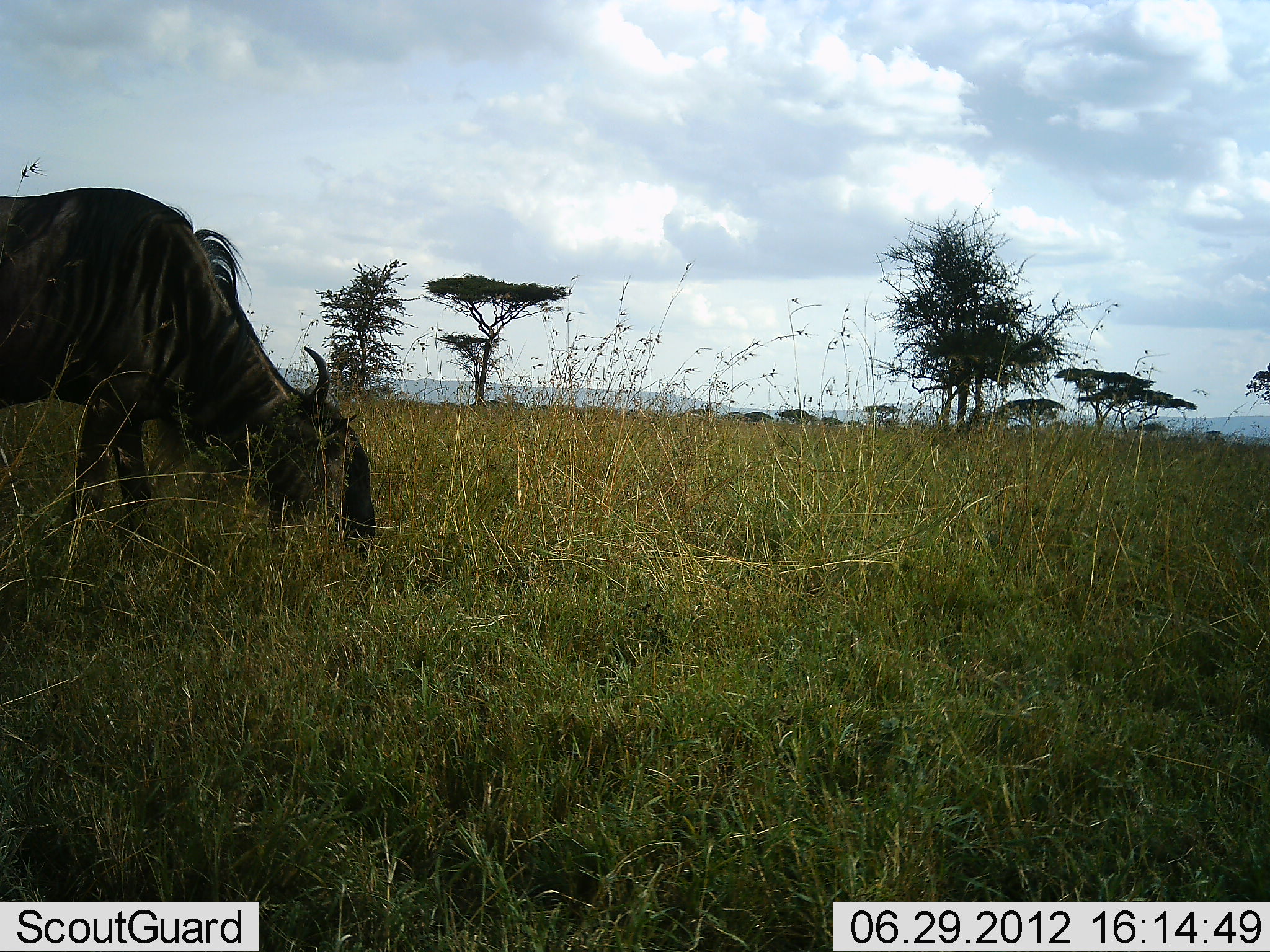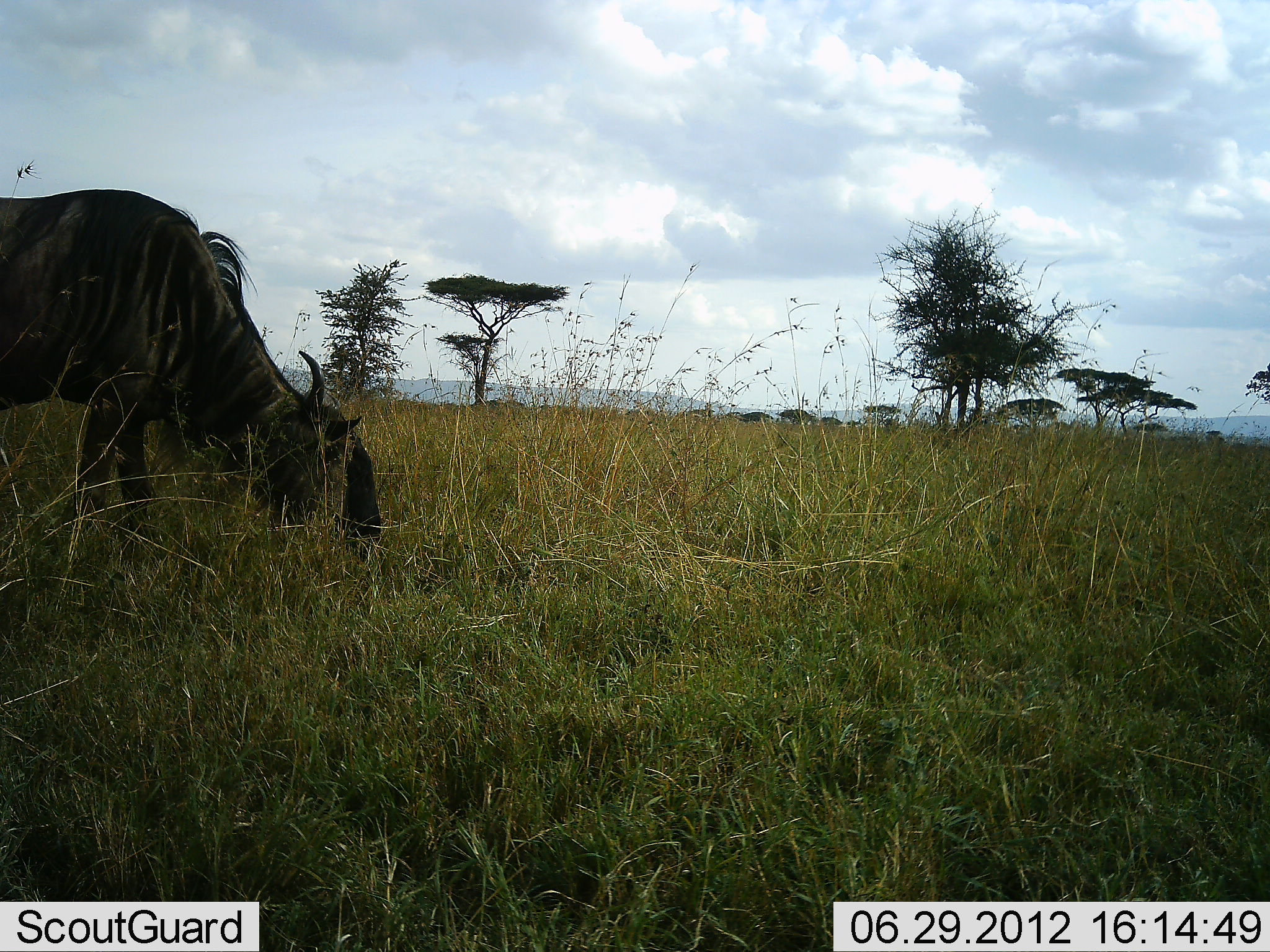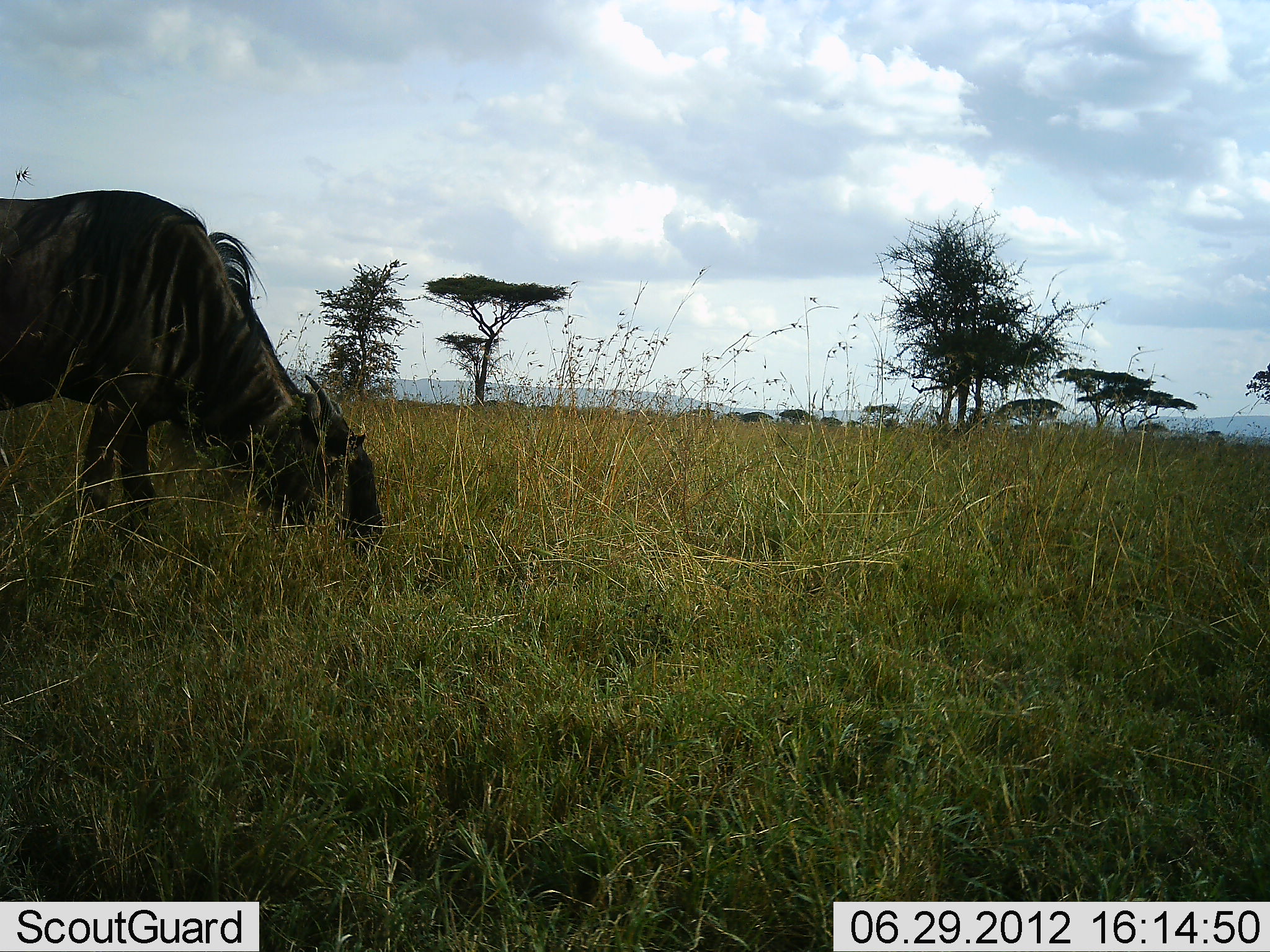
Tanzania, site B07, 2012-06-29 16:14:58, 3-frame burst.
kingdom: Animalia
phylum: Chordata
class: Mammalia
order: Artiodactyla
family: Bovidae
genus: Connochaetes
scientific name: Connochaetes taurinus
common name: blue wildebeest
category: wildebeest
Wildebeest (blue wildebeest) (Connochaetes taurinus), count 1. Behavior (volunteer vote fractions): standing 0%, resting 0%, moving 0%, interacting 0%. Young present (vote fraction): 0%. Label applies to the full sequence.